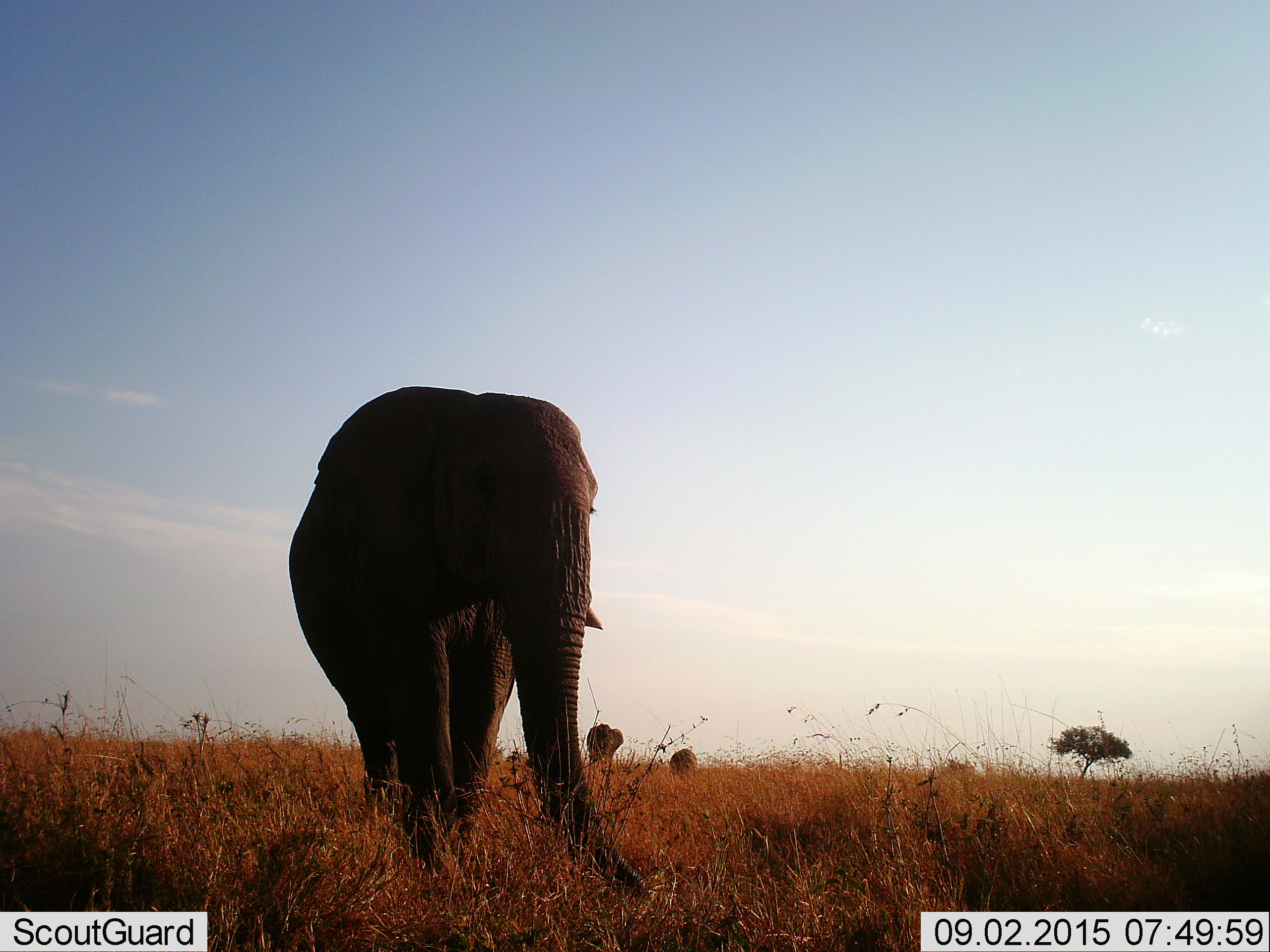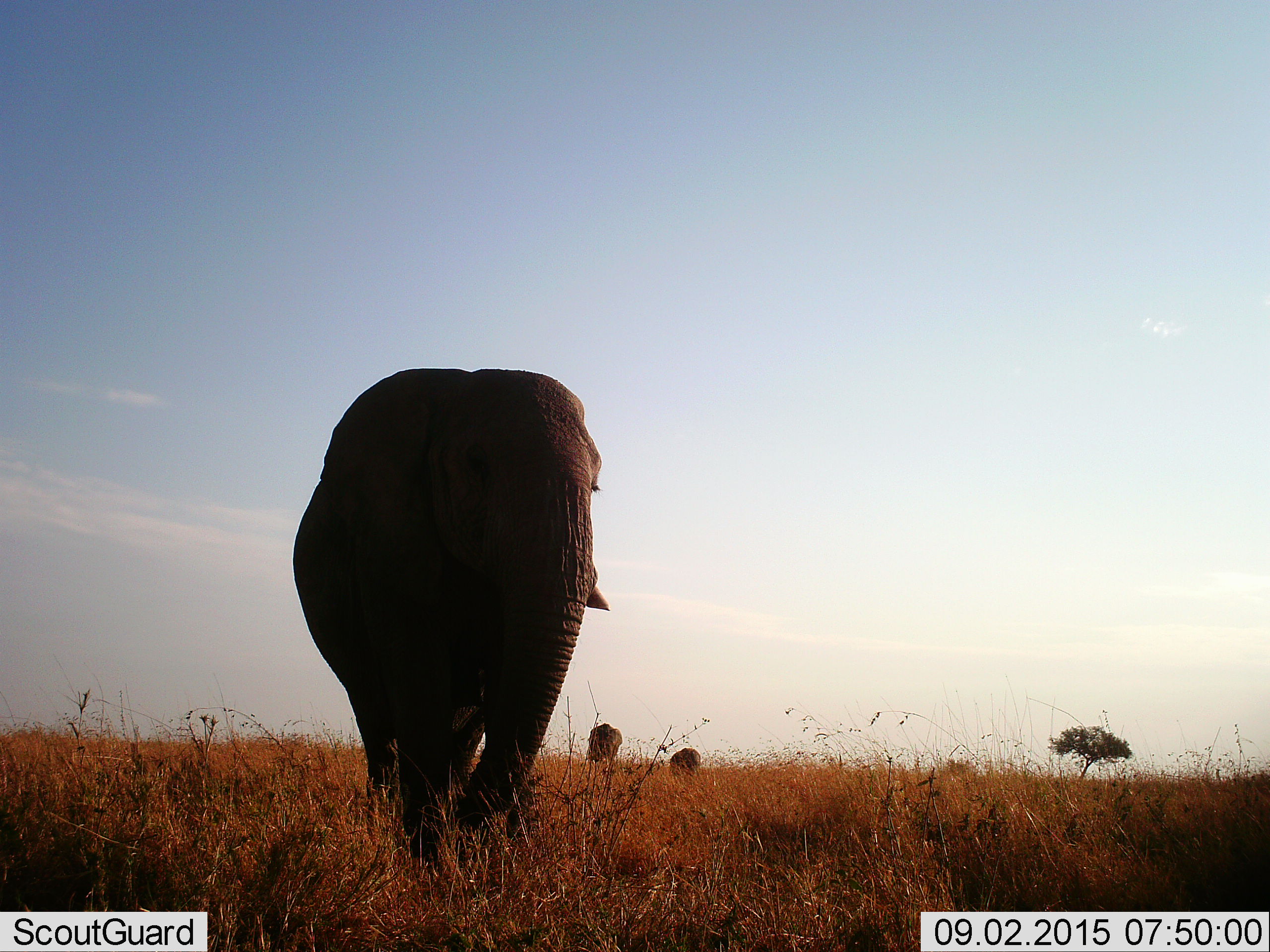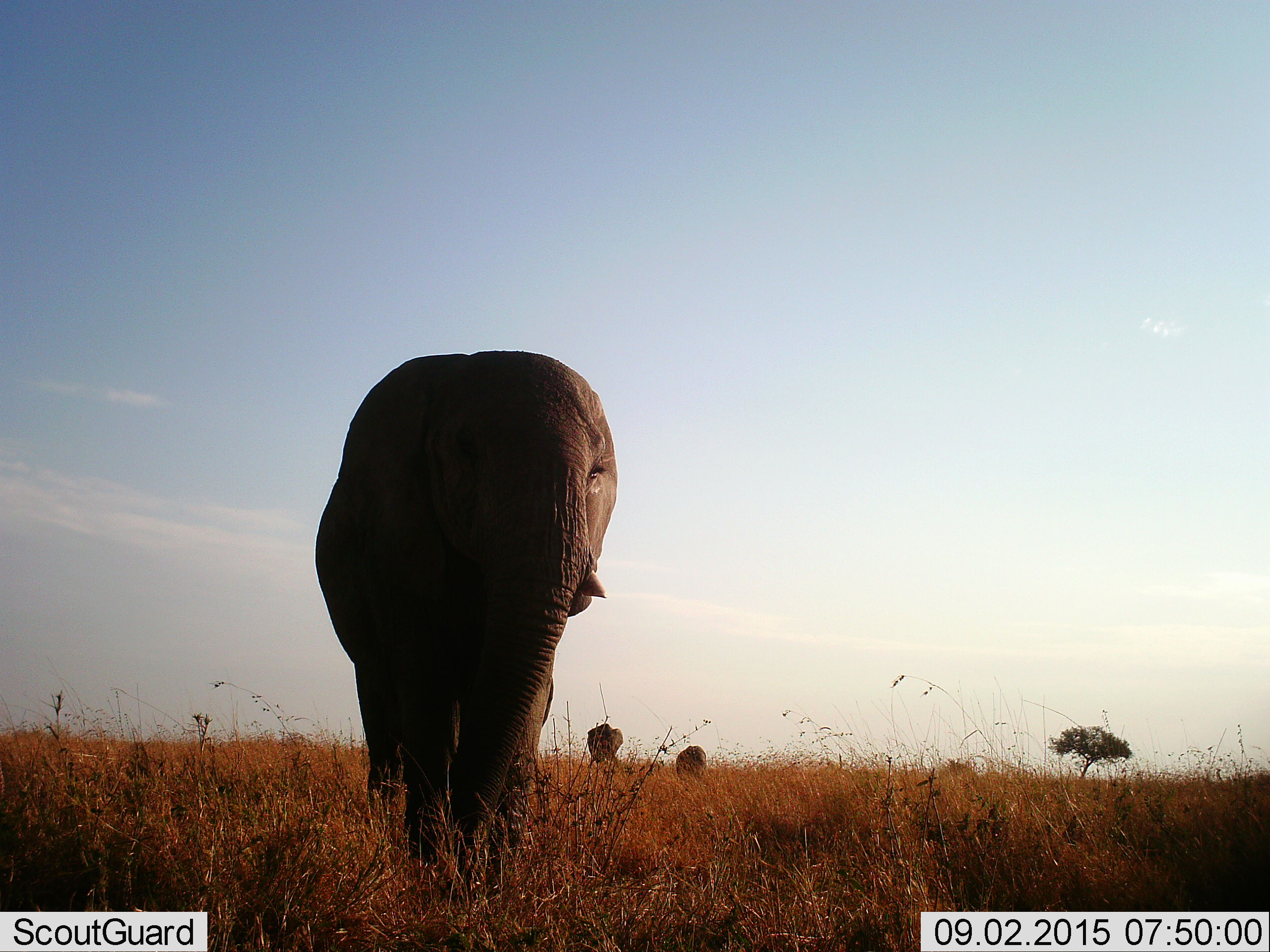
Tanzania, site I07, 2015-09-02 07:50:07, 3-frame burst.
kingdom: Animalia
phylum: Chordata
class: Mammalia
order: Proboscidea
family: Elephantidae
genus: Loxodonta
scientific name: Loxodonta africana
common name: african bush elephant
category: elephant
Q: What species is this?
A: Elephant (african bush elephant) (Loxodonta africana).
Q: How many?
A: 3.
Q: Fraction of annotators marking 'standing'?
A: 33%.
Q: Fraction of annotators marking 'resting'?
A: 0%.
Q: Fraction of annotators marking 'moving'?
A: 78%.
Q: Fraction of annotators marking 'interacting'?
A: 0%.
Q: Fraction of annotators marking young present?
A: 33%.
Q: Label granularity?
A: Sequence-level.